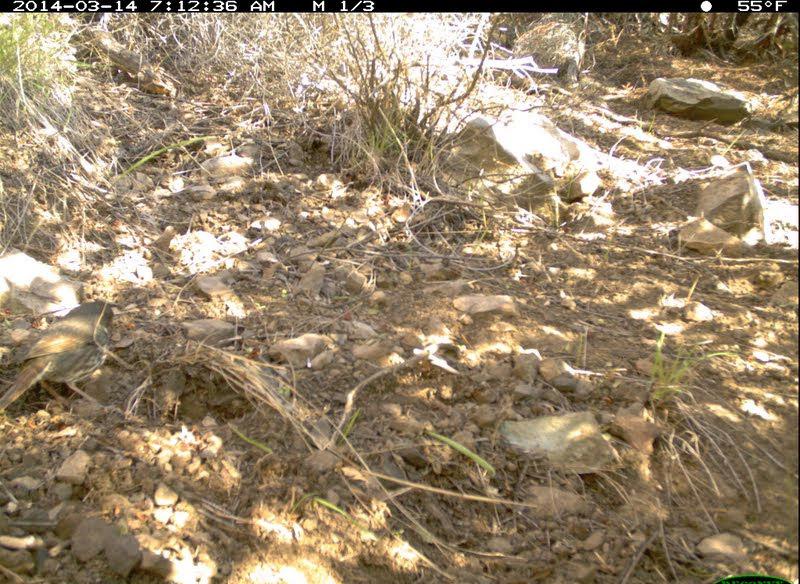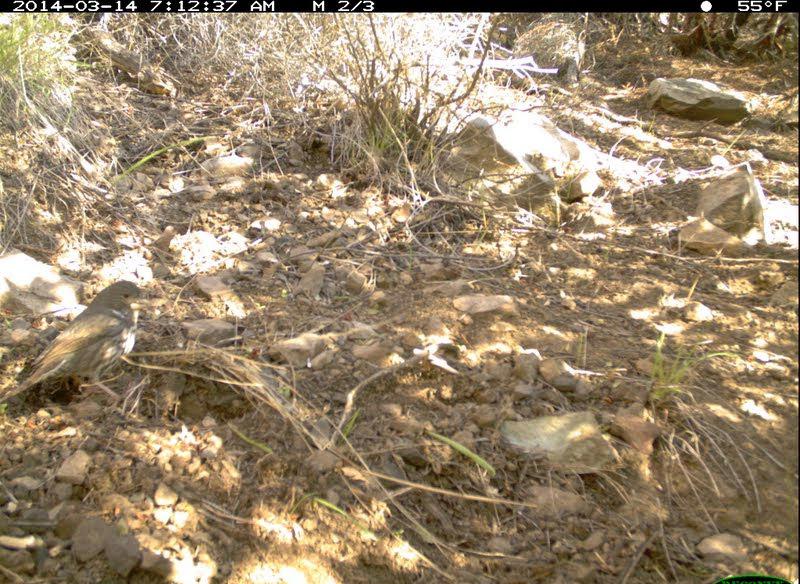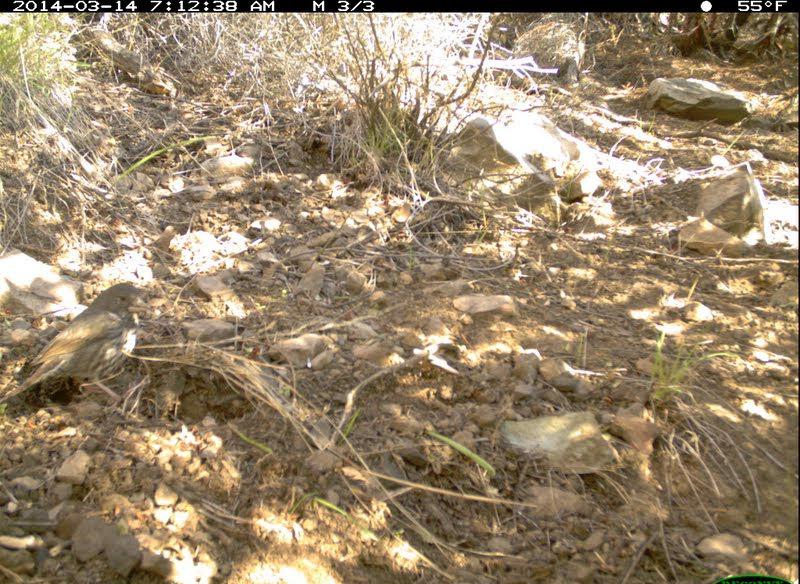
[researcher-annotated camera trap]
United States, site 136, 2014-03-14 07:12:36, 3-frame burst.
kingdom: Animalia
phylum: Chordata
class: Aves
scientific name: Aves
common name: bird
Bird (Aves).